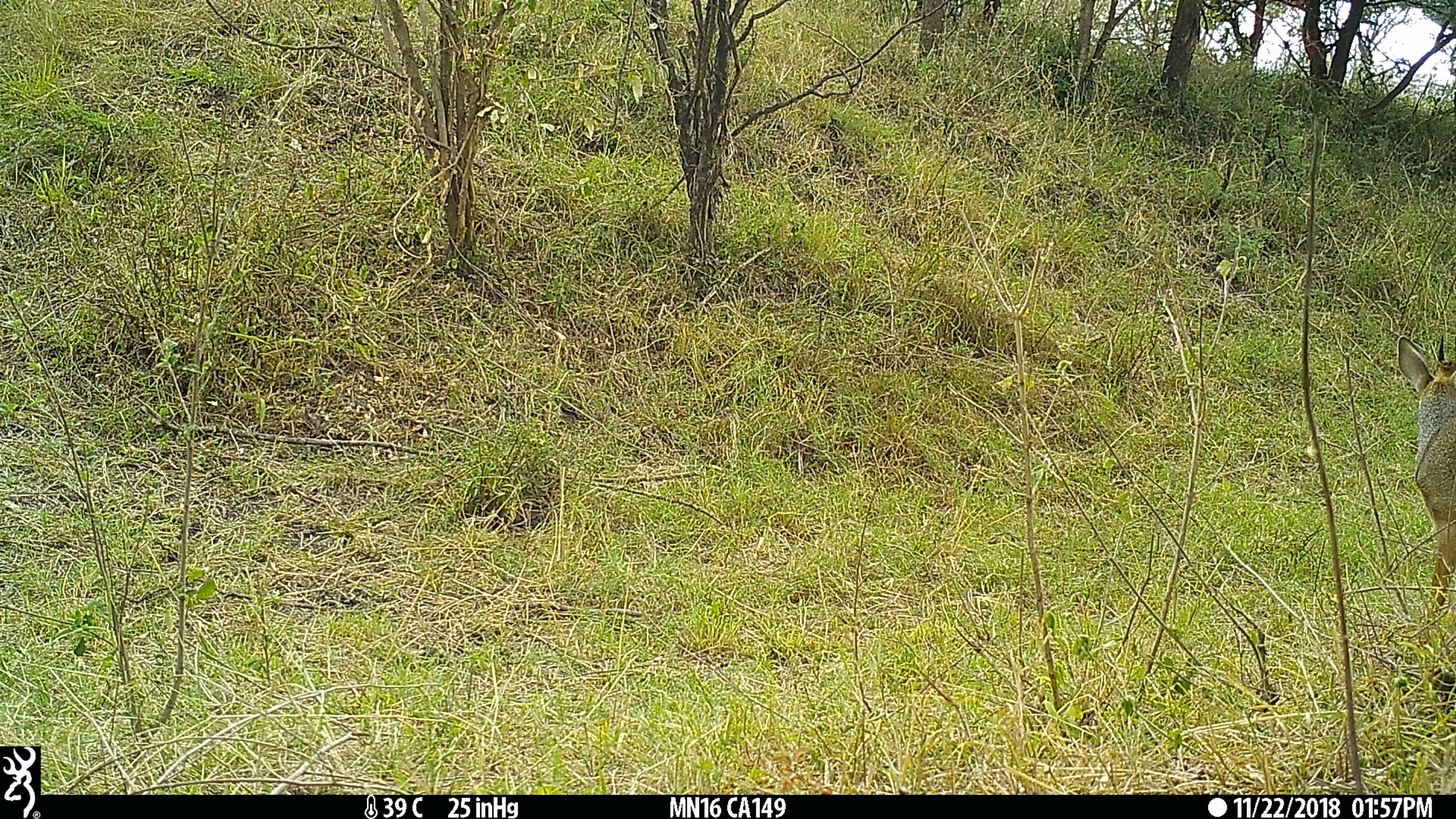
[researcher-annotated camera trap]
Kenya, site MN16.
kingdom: Animalia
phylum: Chordata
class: Mammalia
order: Artiodactyla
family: Bovidae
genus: Madoqua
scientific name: Madoqua kirkii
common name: kirk's dik-dik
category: dikdik